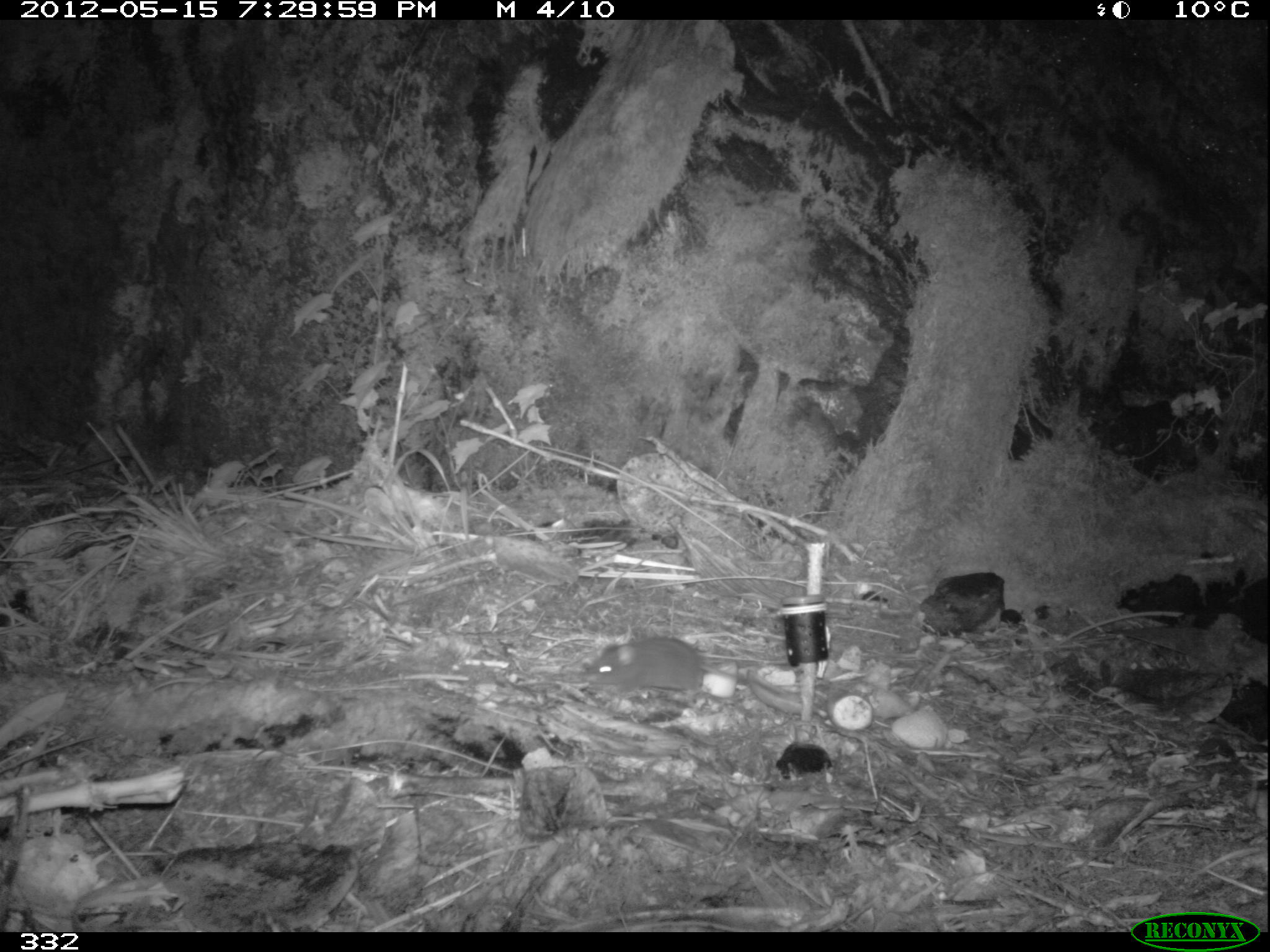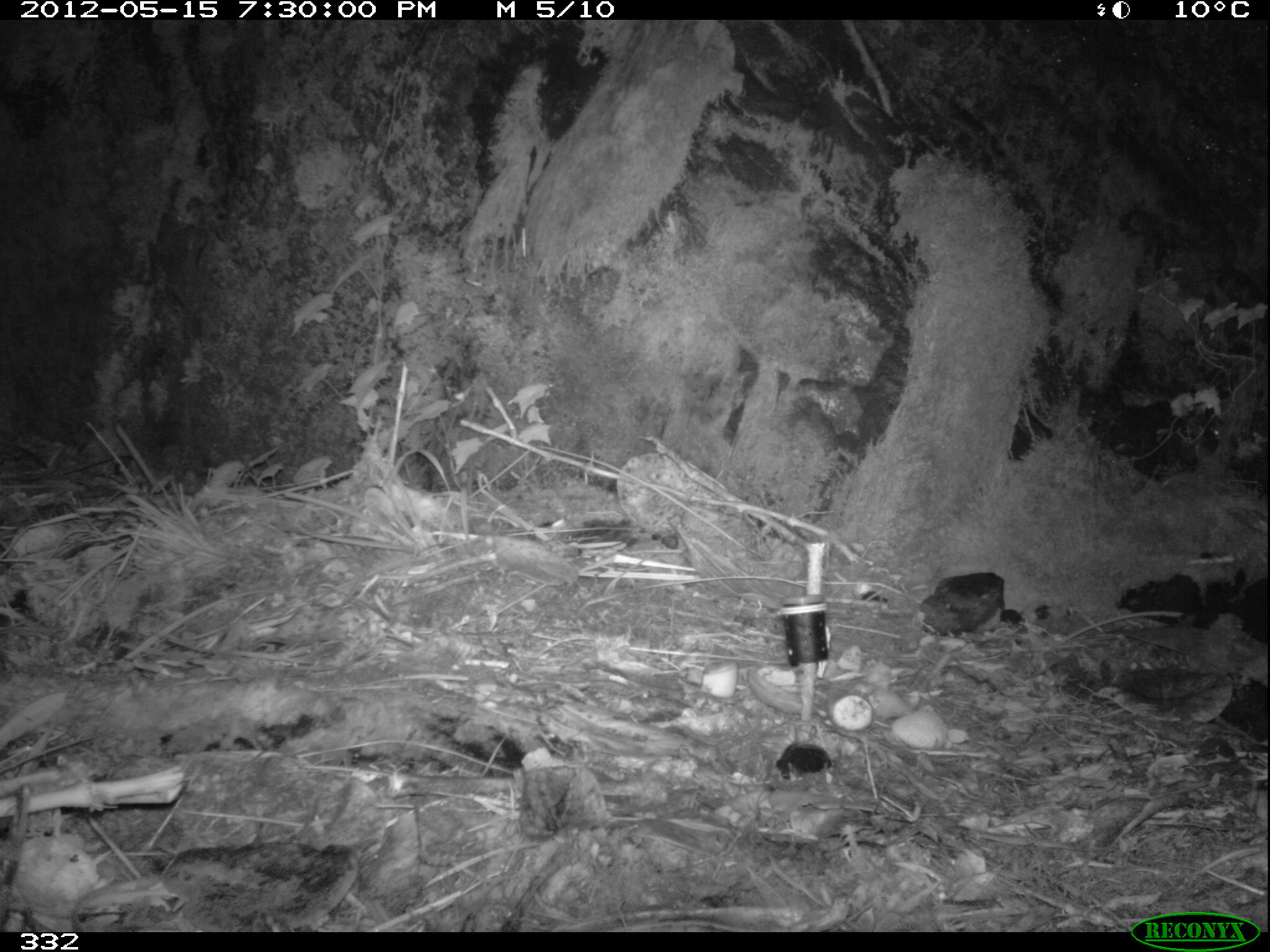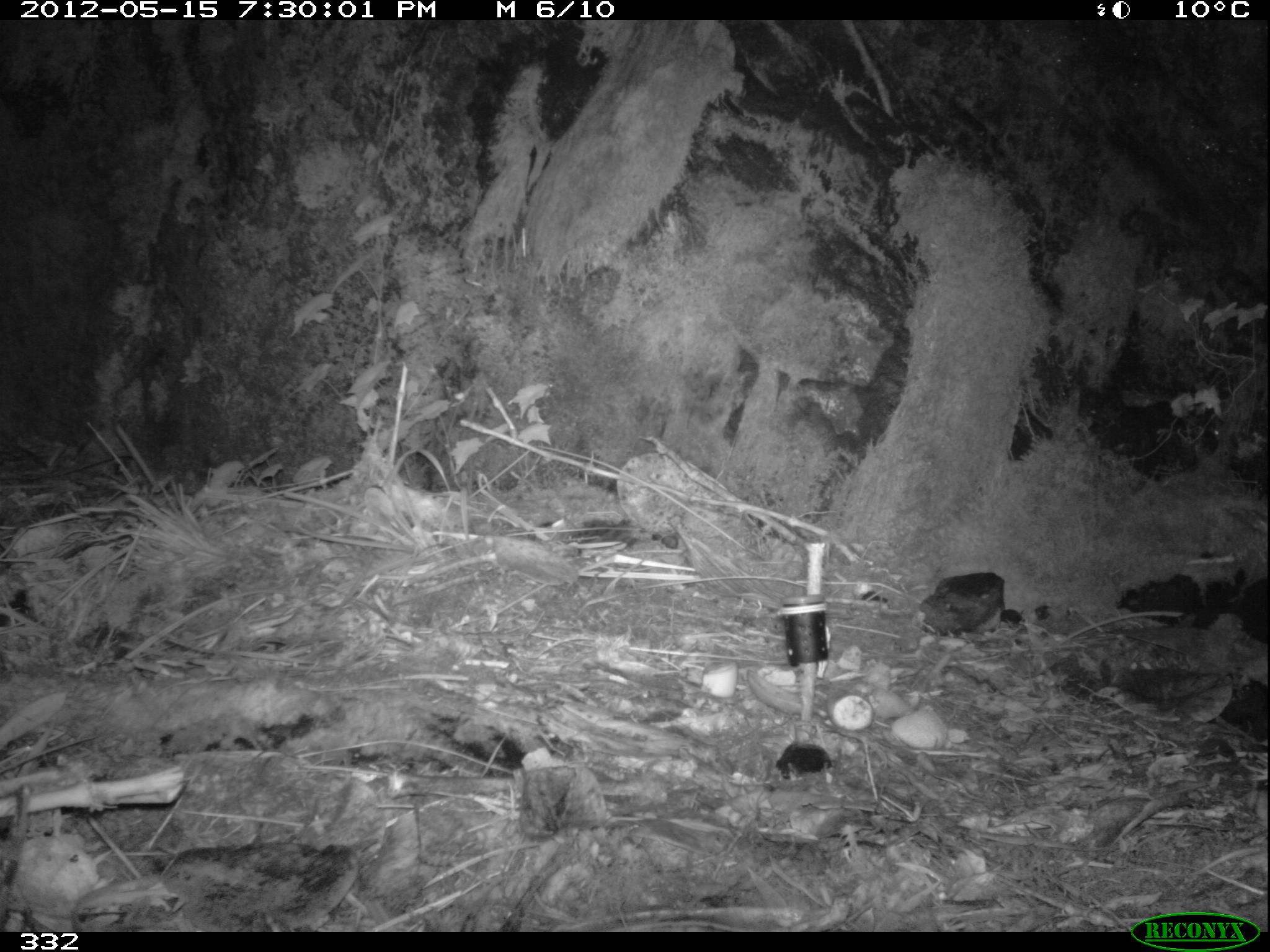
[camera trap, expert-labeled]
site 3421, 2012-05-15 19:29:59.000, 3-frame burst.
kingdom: Animalia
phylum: Chordata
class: Mammalia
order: Rodentia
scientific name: Rodentia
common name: rodents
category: unknown rodent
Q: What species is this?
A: Unknown rodent (rodents) (Rodentia).